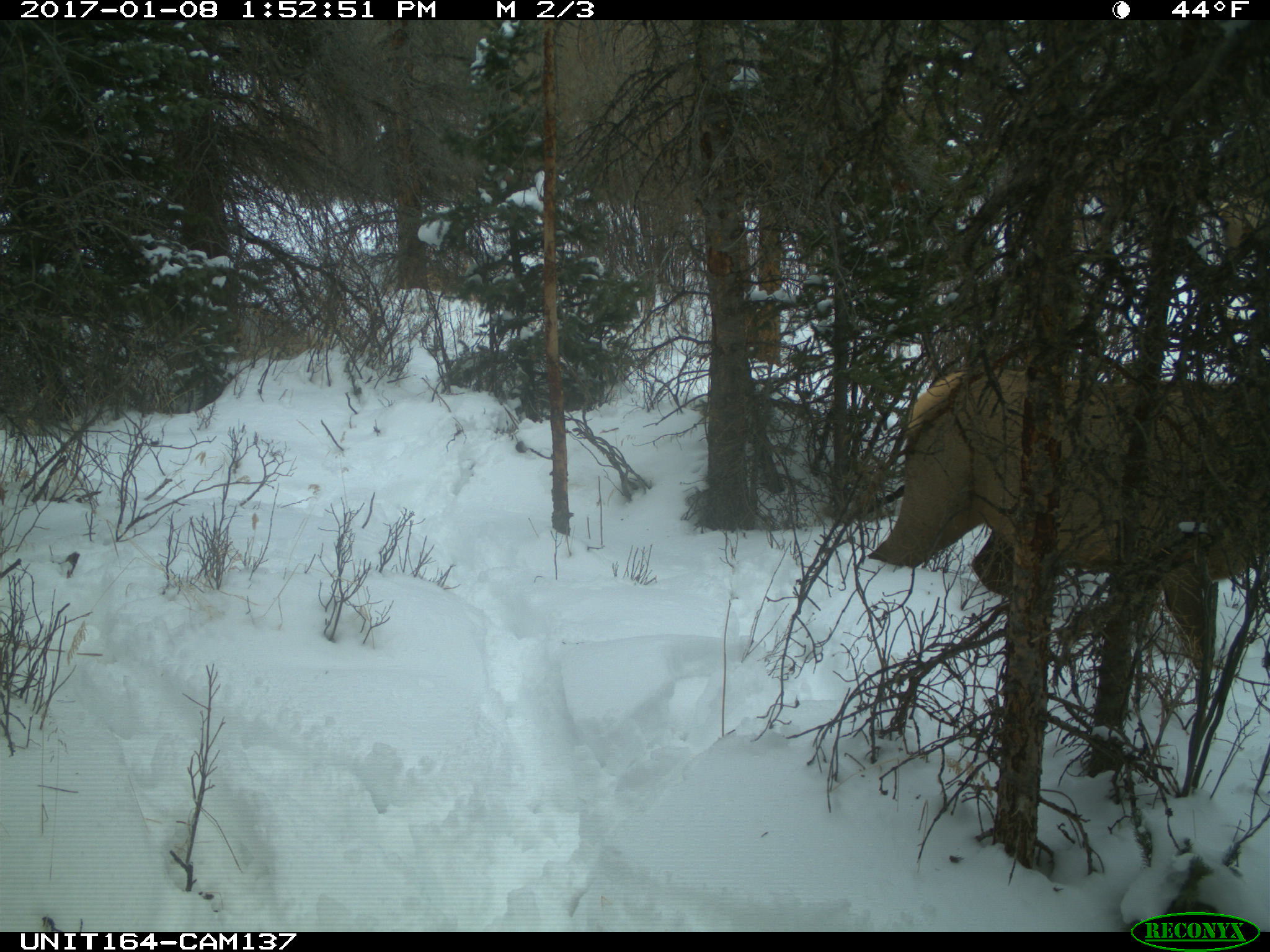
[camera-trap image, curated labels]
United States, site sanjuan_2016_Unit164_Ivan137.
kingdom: Animalia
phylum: Chordata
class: Mammalia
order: Artiodactyla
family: Cervidae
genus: Cervus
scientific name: Cervus elaphus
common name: red deer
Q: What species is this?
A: Cervus elaphus (red deer).